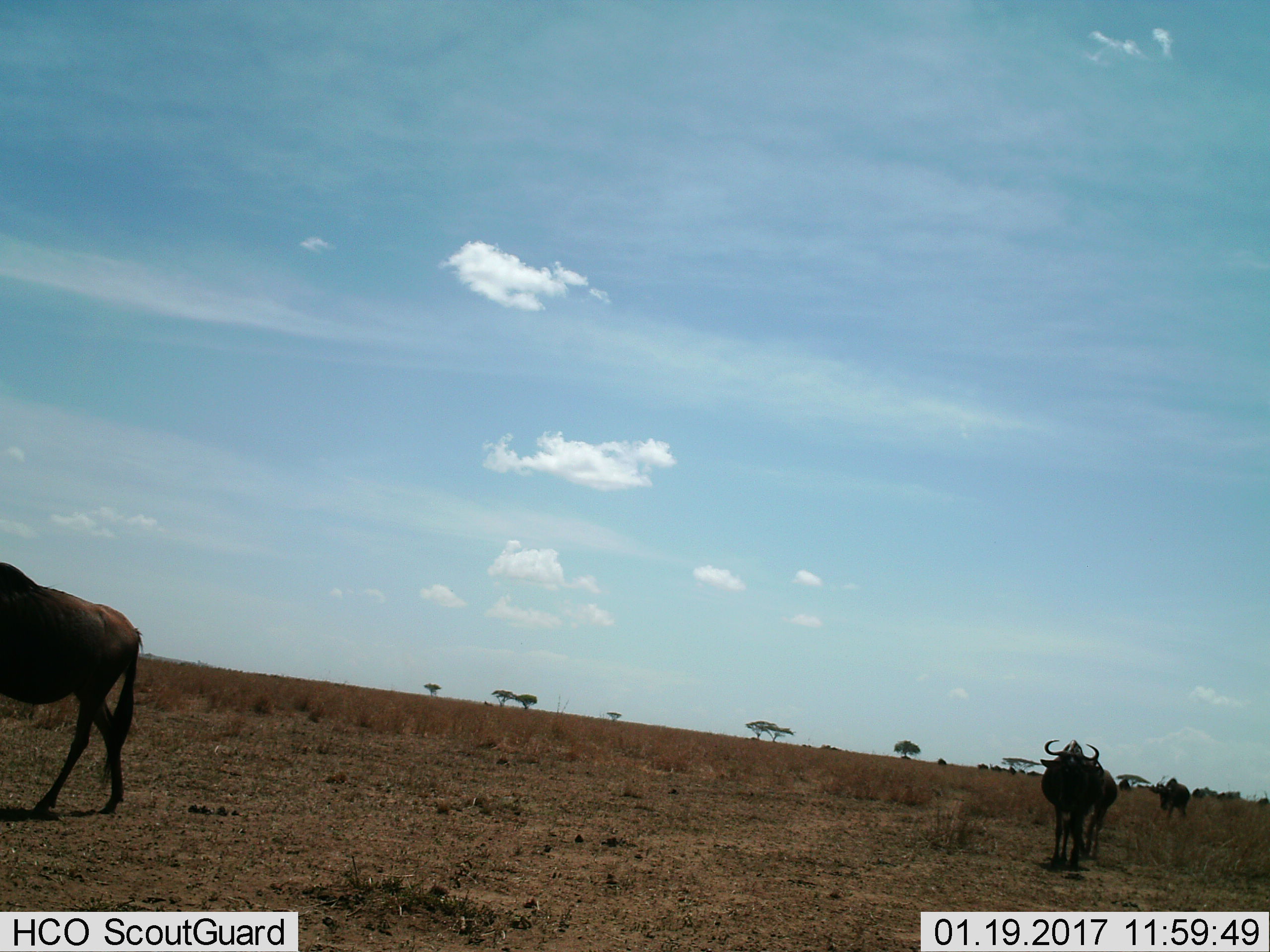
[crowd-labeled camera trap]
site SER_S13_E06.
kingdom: Animalia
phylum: Chordata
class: Mammalia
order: Artiodactyla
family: Bovidae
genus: Connochaetes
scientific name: Connochaetes taurinus taurinus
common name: blue wildebeest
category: wildebeestblue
Wildebeestblue (blue wildebeest) (Connochaetes taurinus taurinus), count 4. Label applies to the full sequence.